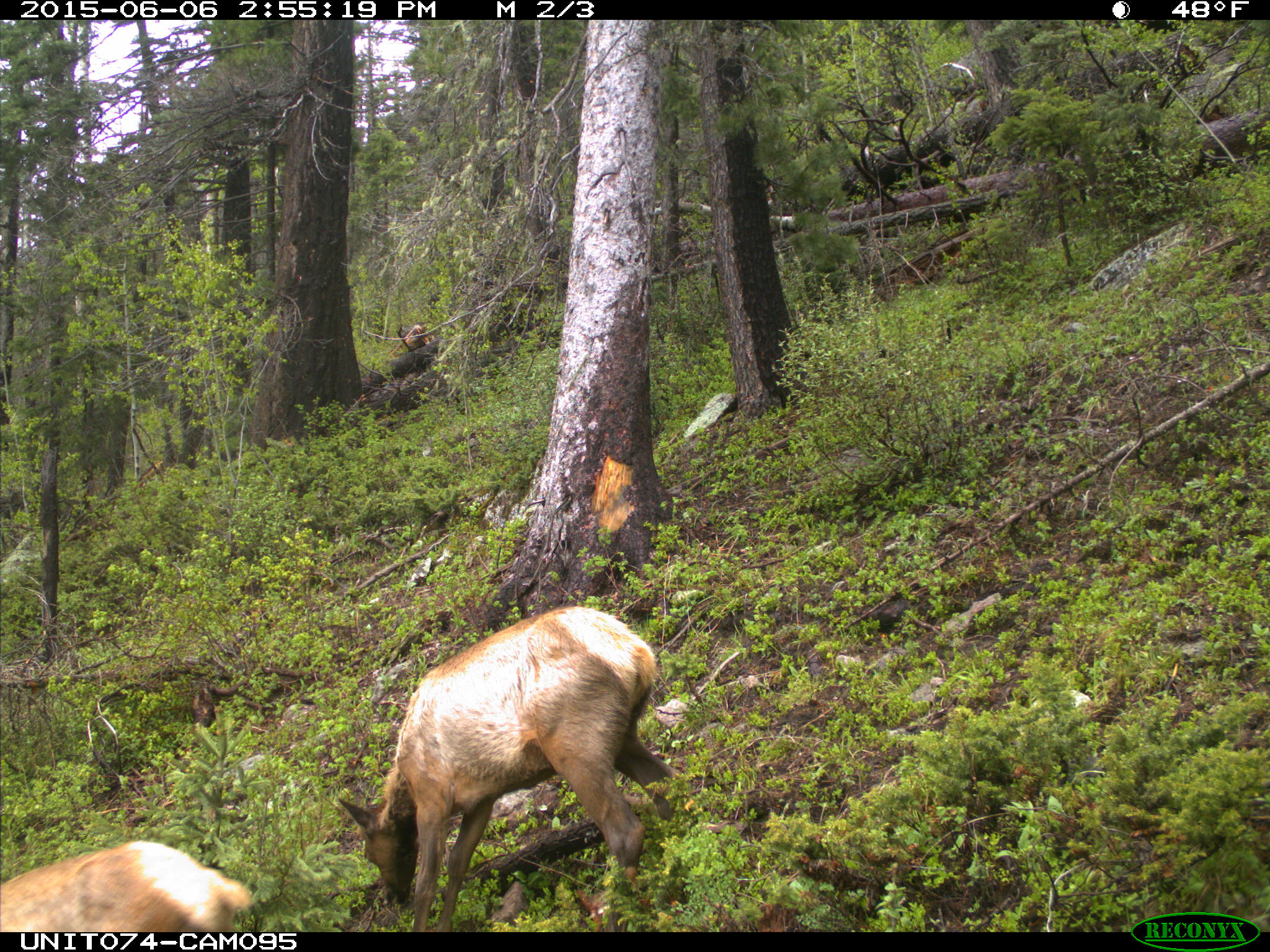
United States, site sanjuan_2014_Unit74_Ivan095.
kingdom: Animalia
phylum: Chordata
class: Mammalia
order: Artiodactyla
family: Cervidae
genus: Cervus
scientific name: Cervus elaphus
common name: red deer